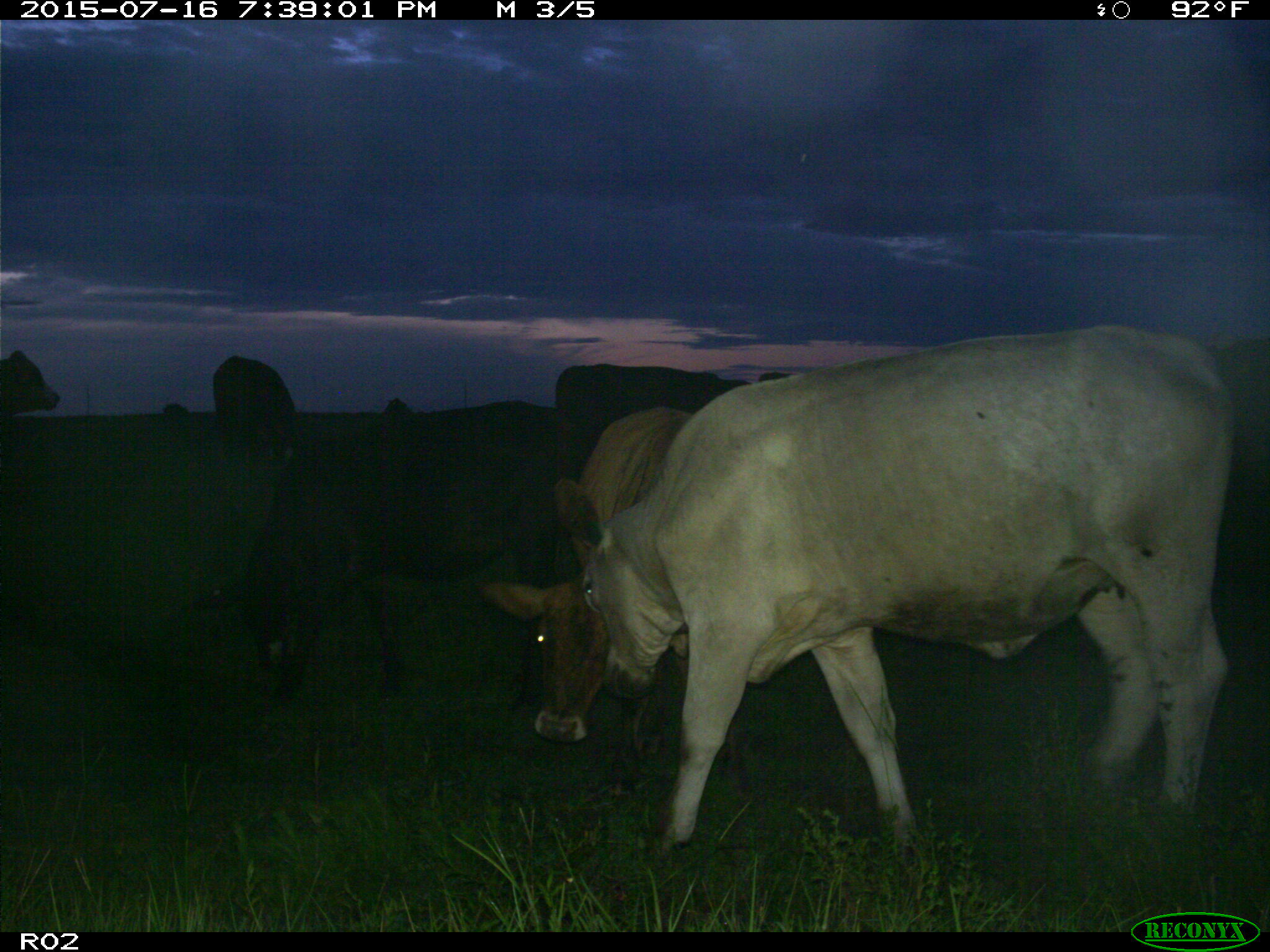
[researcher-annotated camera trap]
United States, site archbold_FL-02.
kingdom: Animalia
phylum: Chordata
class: Mammalia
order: Artiodactyla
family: Bovidae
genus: Bos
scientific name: Bos taurus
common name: domestic cow